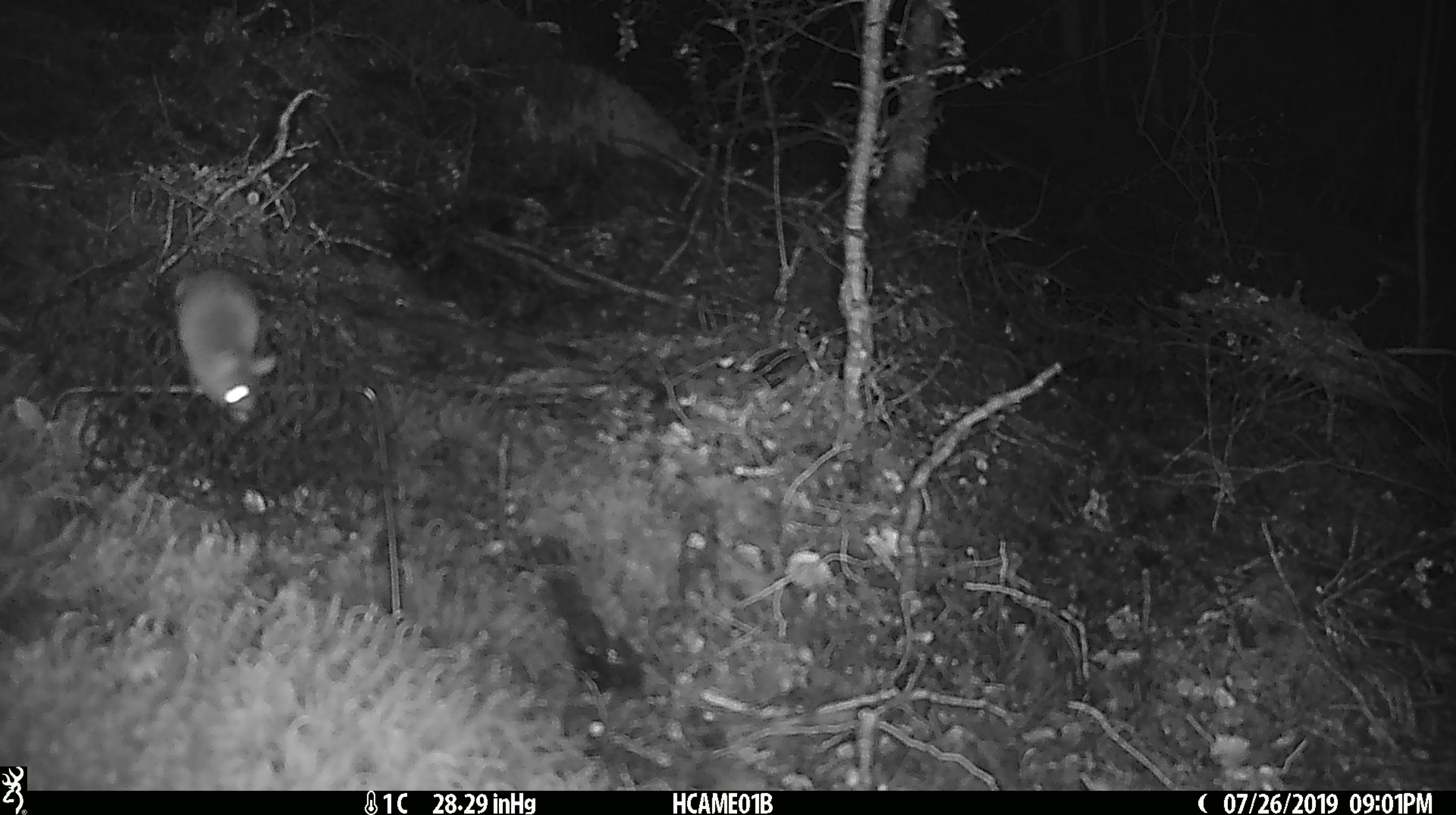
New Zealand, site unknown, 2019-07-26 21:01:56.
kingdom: Animalia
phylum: Chordata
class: Mammalia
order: Rodentia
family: Muridae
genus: Mus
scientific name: Mus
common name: mouse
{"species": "mouse (Mus)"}